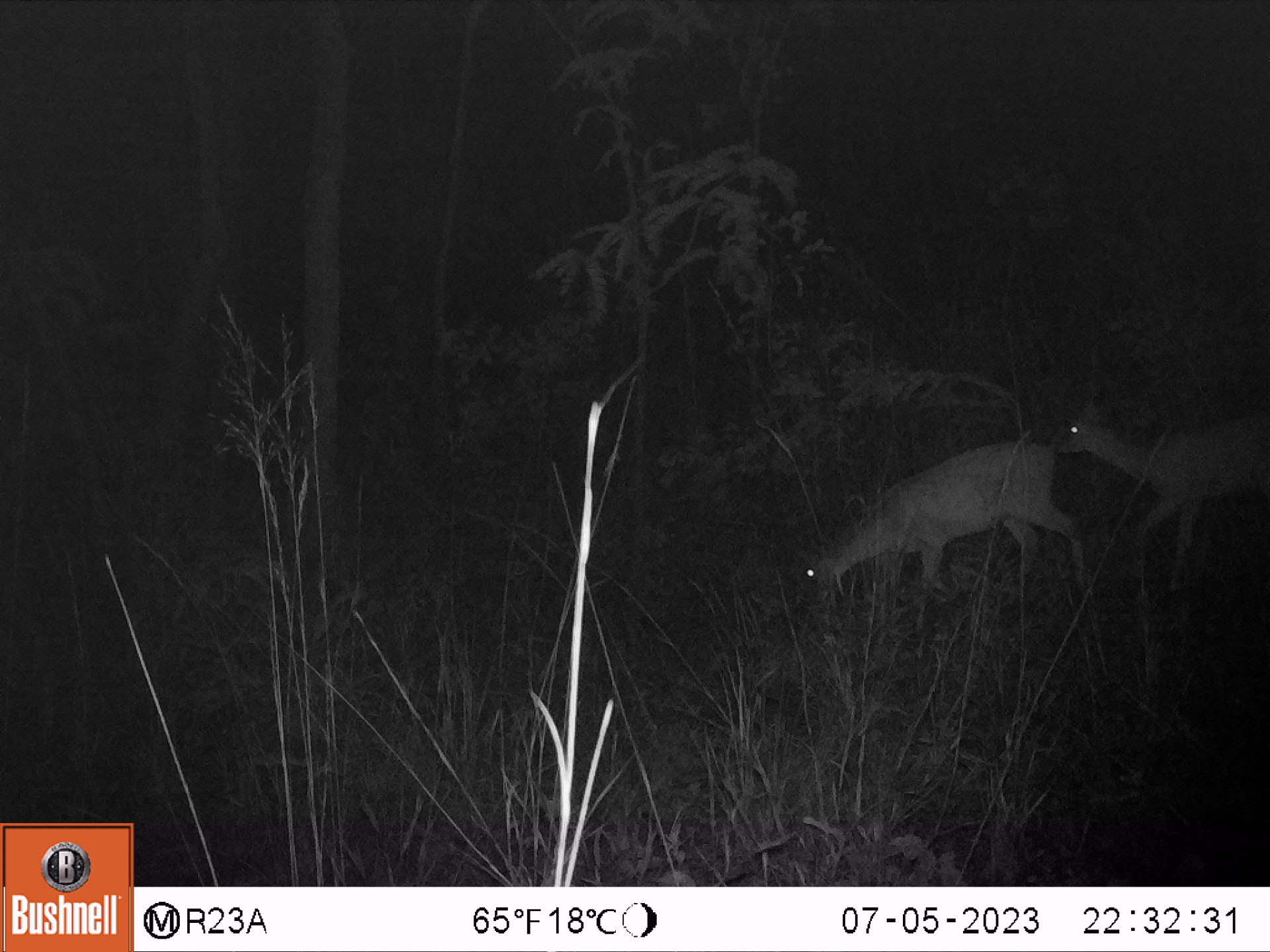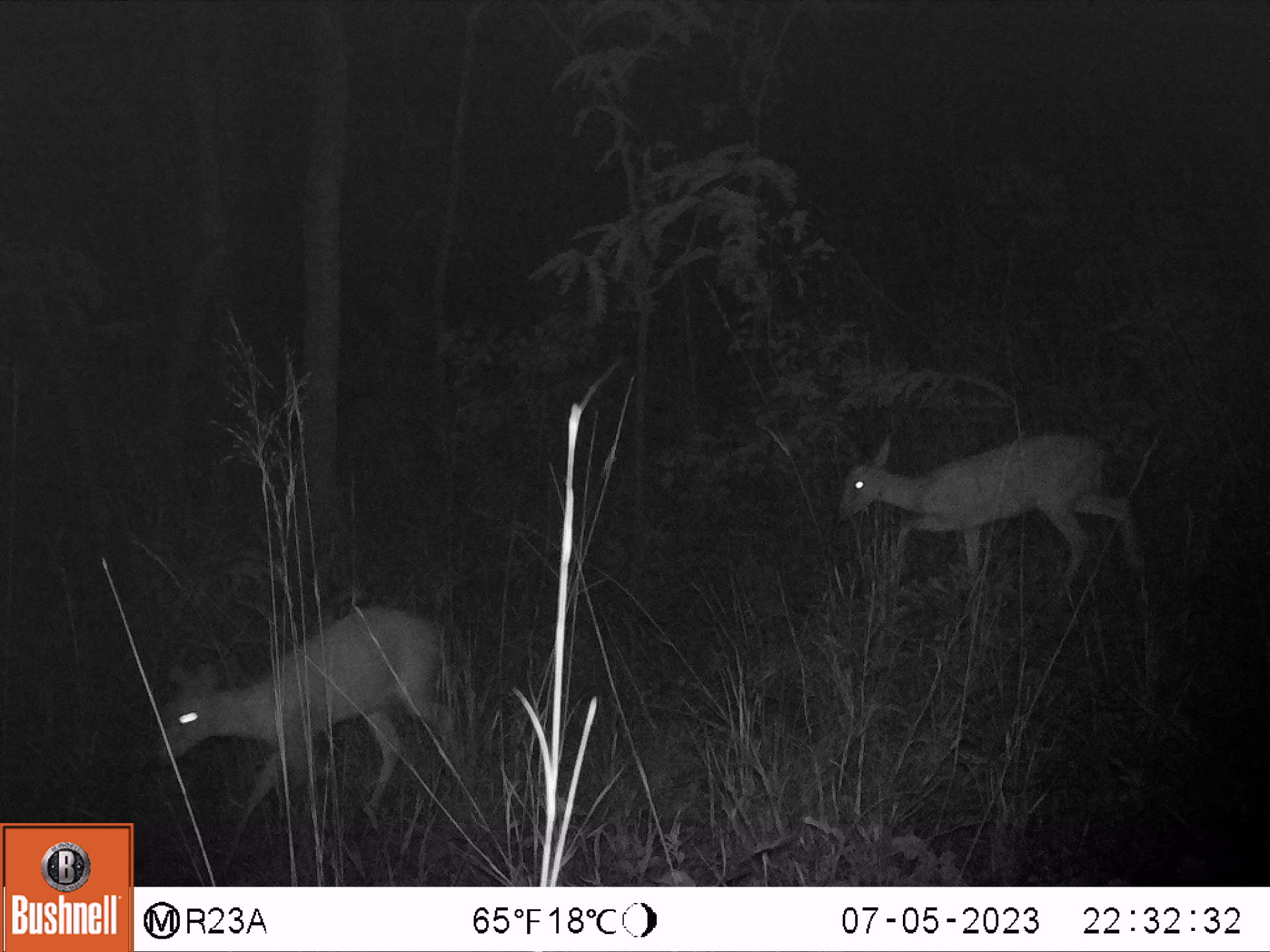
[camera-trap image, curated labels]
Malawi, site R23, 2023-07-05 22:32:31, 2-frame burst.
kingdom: Animalia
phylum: Chordata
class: Mammalia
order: Artiodactyla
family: Bovidae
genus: Sylvicapra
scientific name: Sylvicapra grimmia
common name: common duiker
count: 2